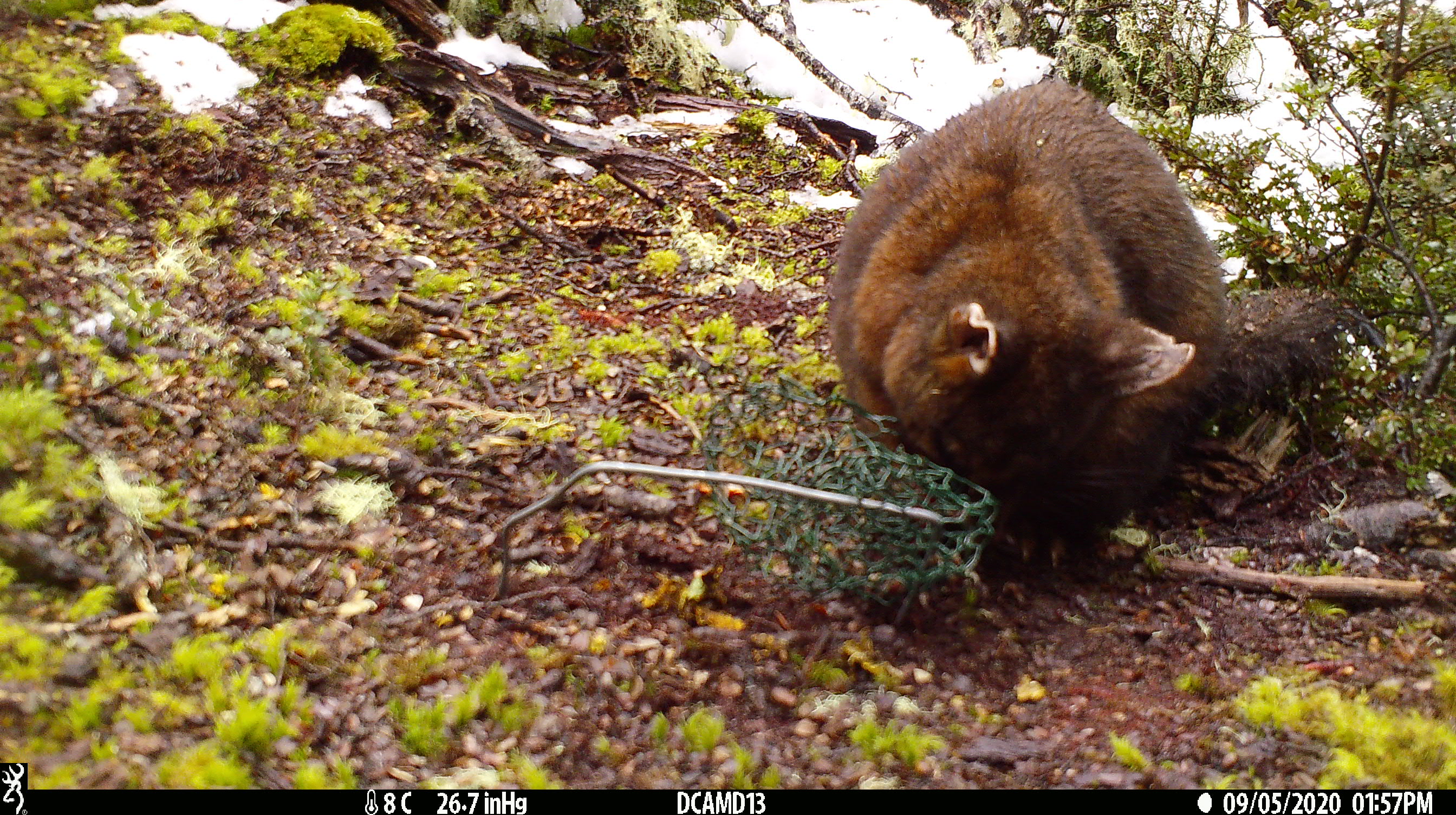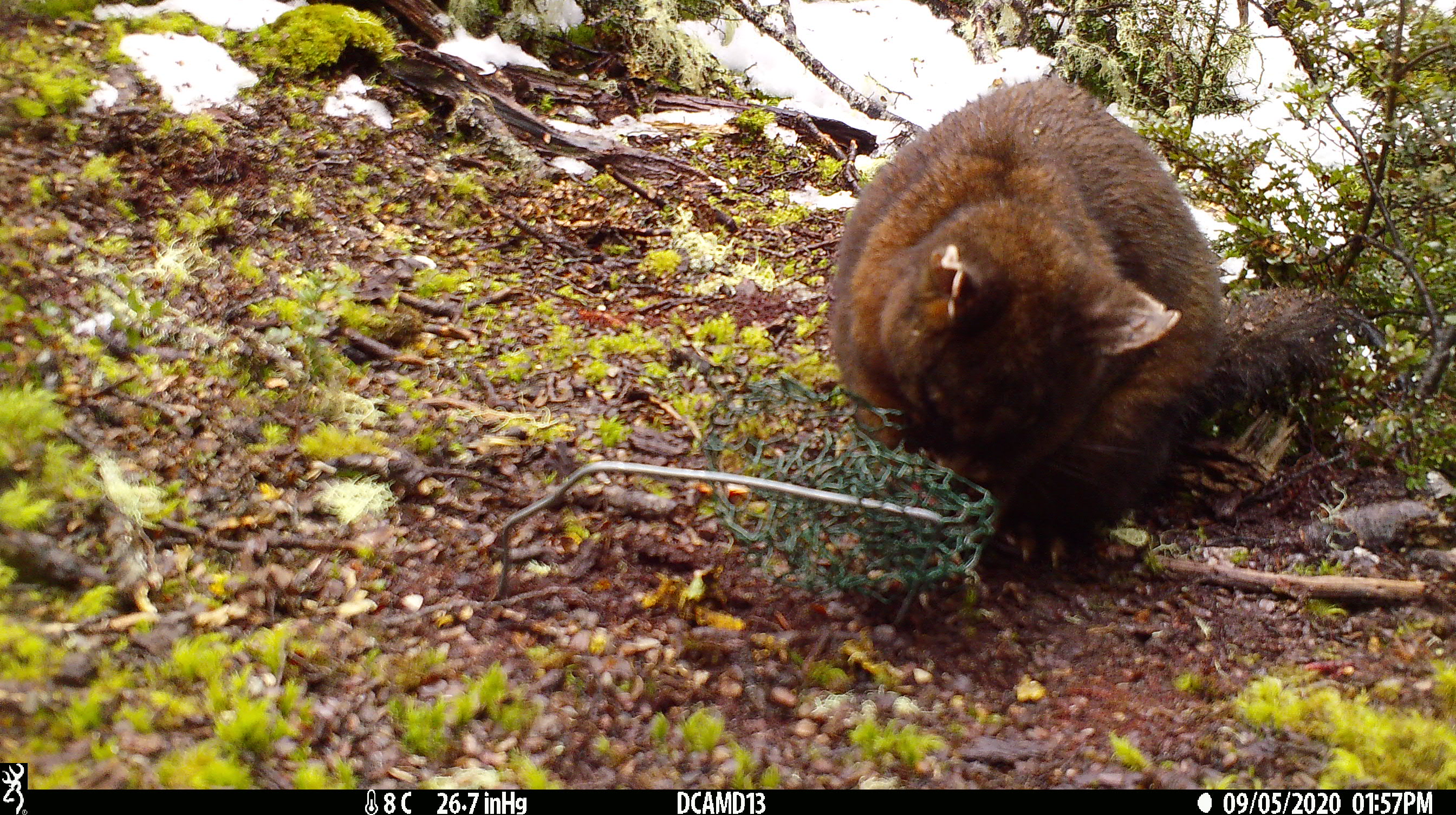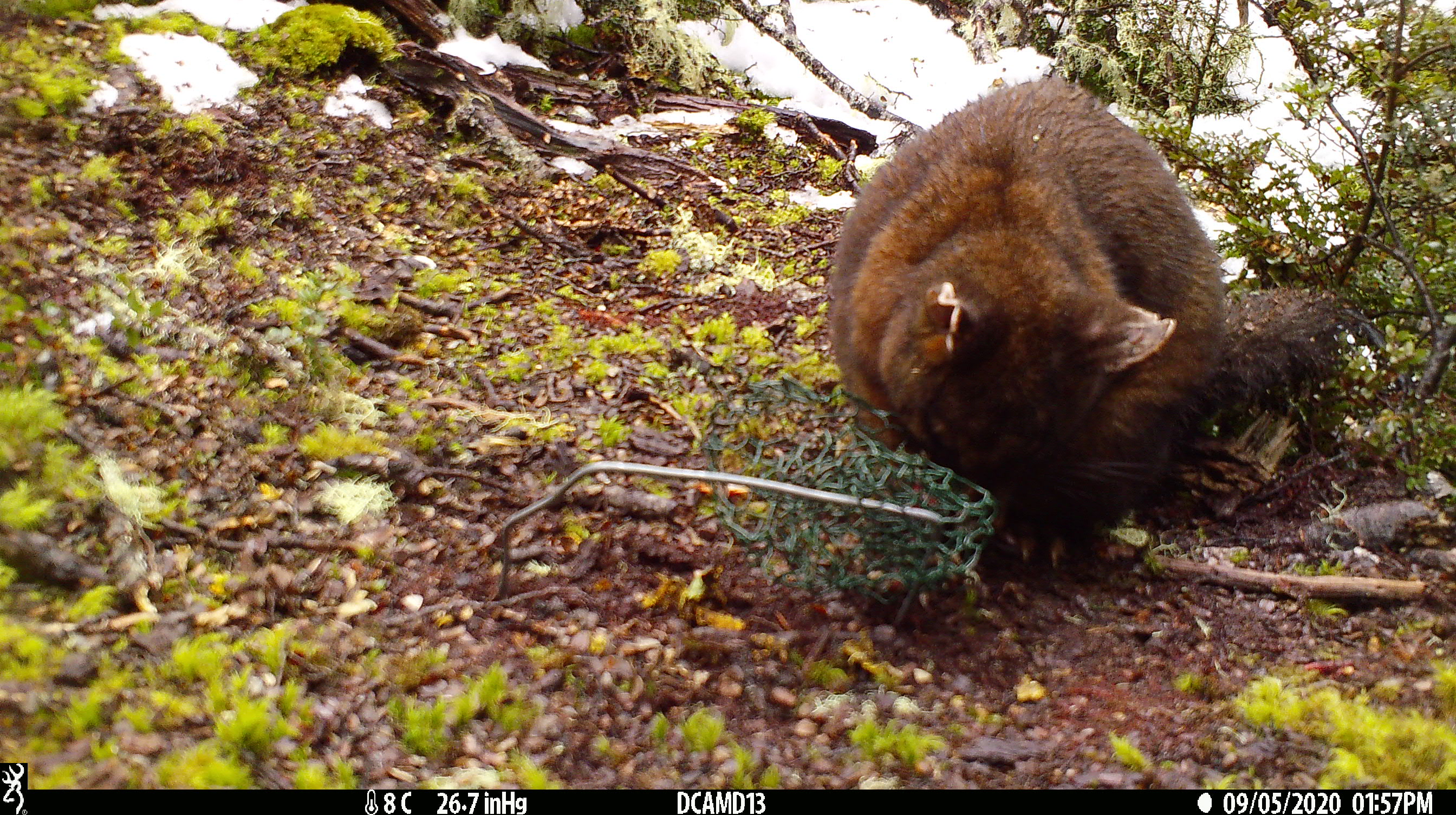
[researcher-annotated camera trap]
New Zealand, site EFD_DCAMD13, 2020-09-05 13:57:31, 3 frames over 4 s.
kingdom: Animalia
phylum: Chordata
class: Mammalia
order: Diprotodontia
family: Phalangeridae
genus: Trichosurus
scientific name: Trichosurus vulpecula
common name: common brushtail possum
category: possum